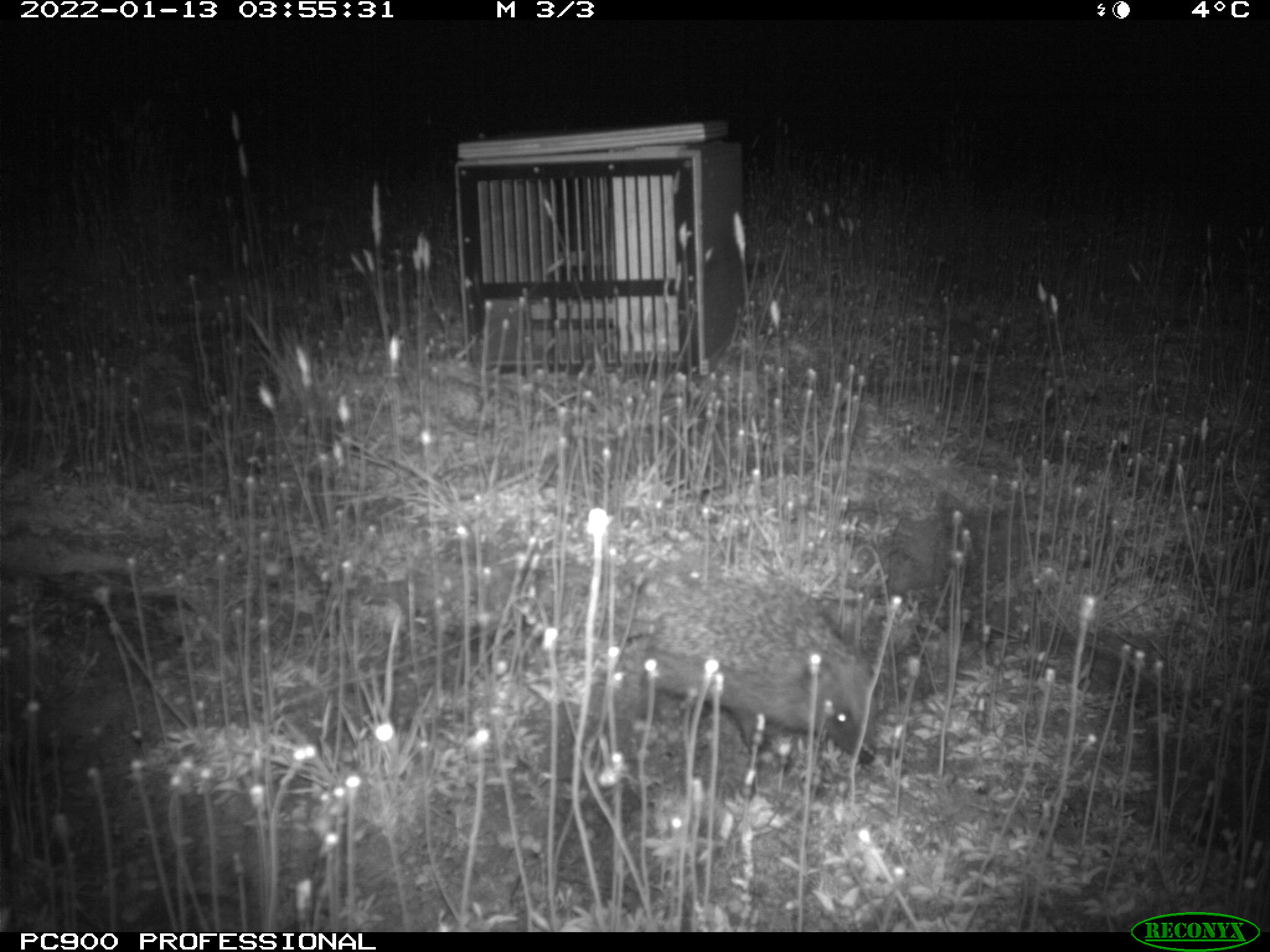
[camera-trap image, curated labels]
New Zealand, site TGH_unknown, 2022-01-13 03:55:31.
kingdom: Animalia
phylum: Chordata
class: Mammalia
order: Eulipotyphla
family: Erinaceidae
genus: Erinaceus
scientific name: Erinaceus europaeus europaeus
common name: european hedgehog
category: hedgehog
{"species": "hedgehog (european hedgehog) (Erinaceus europaeus europaeus)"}